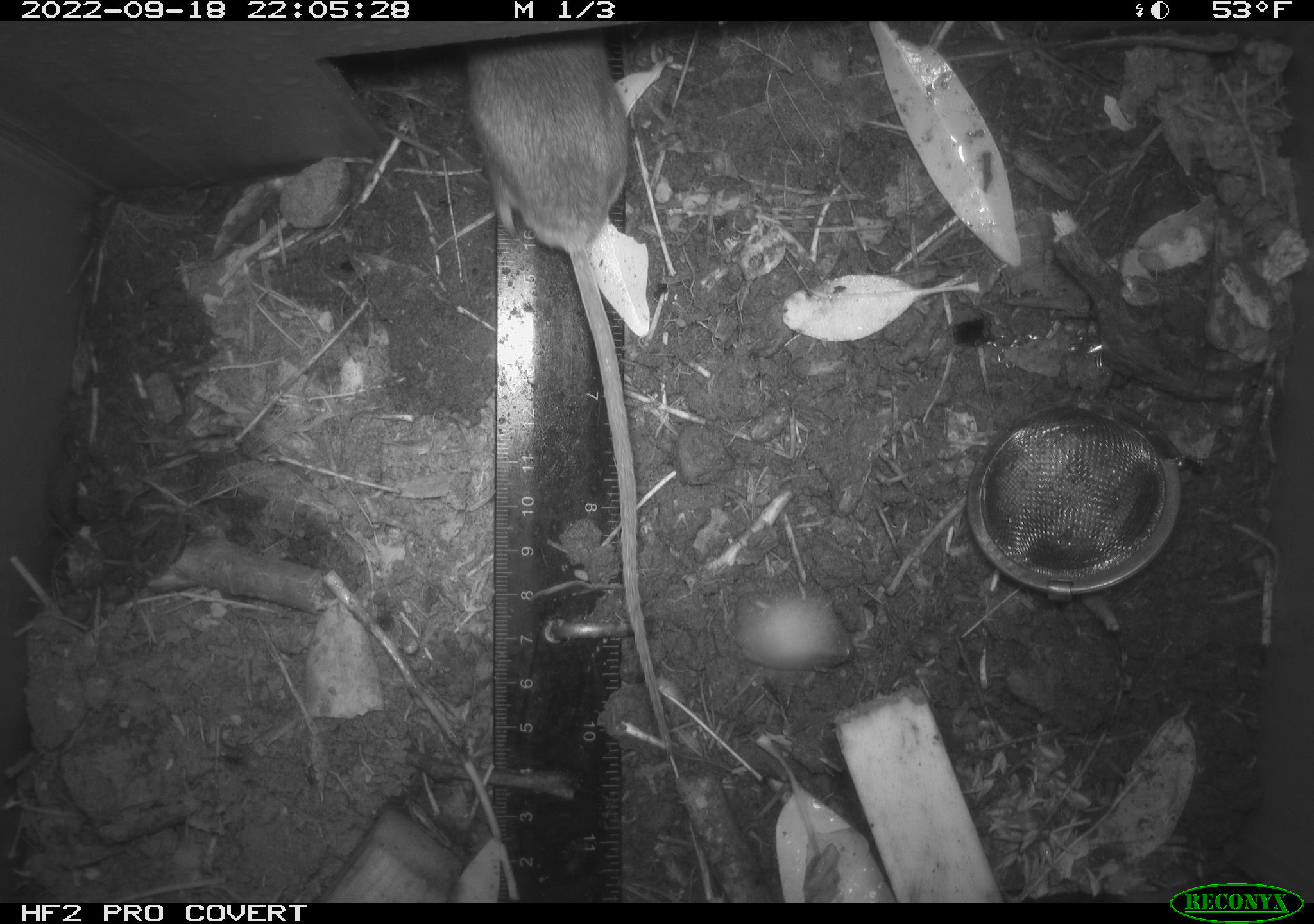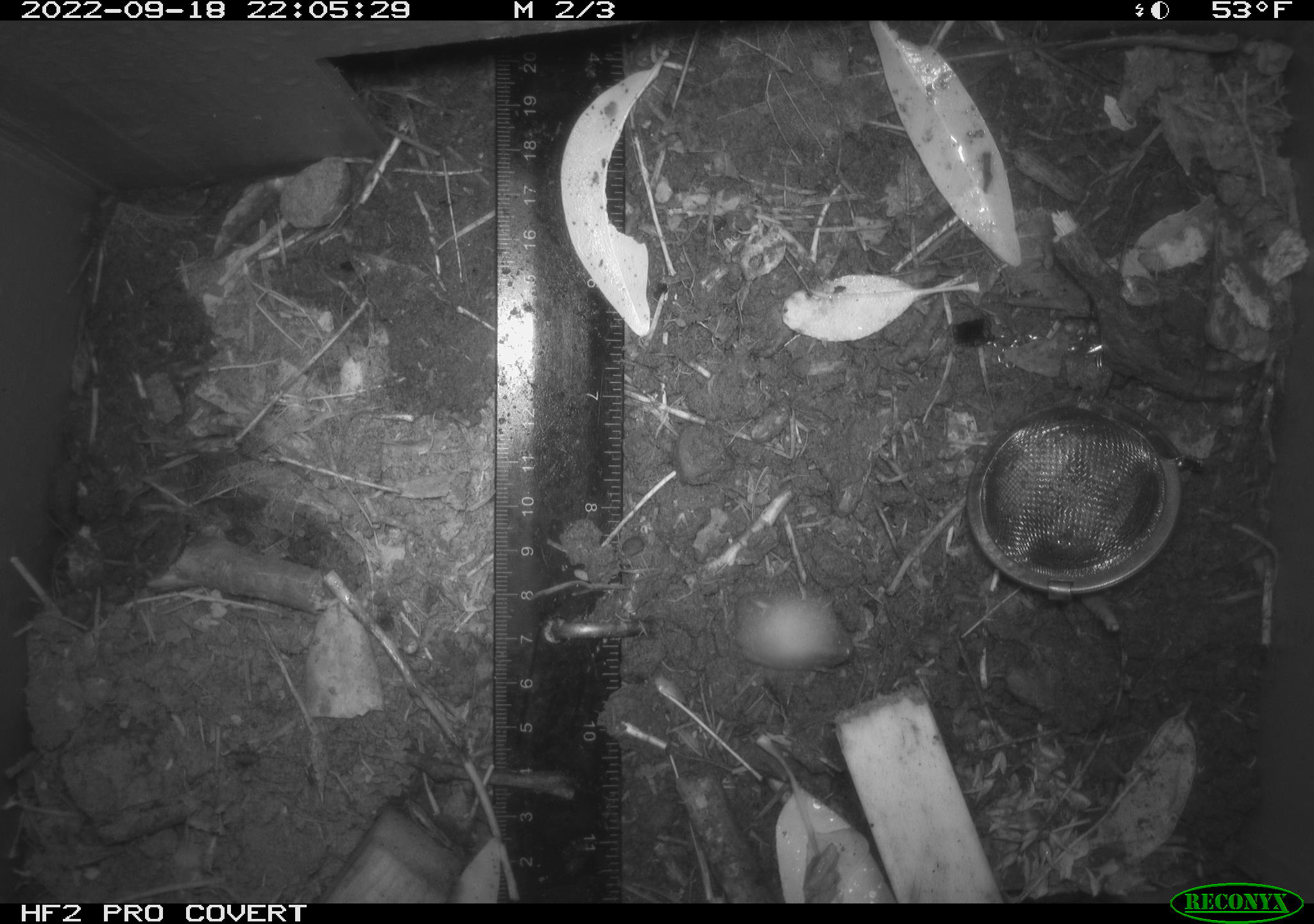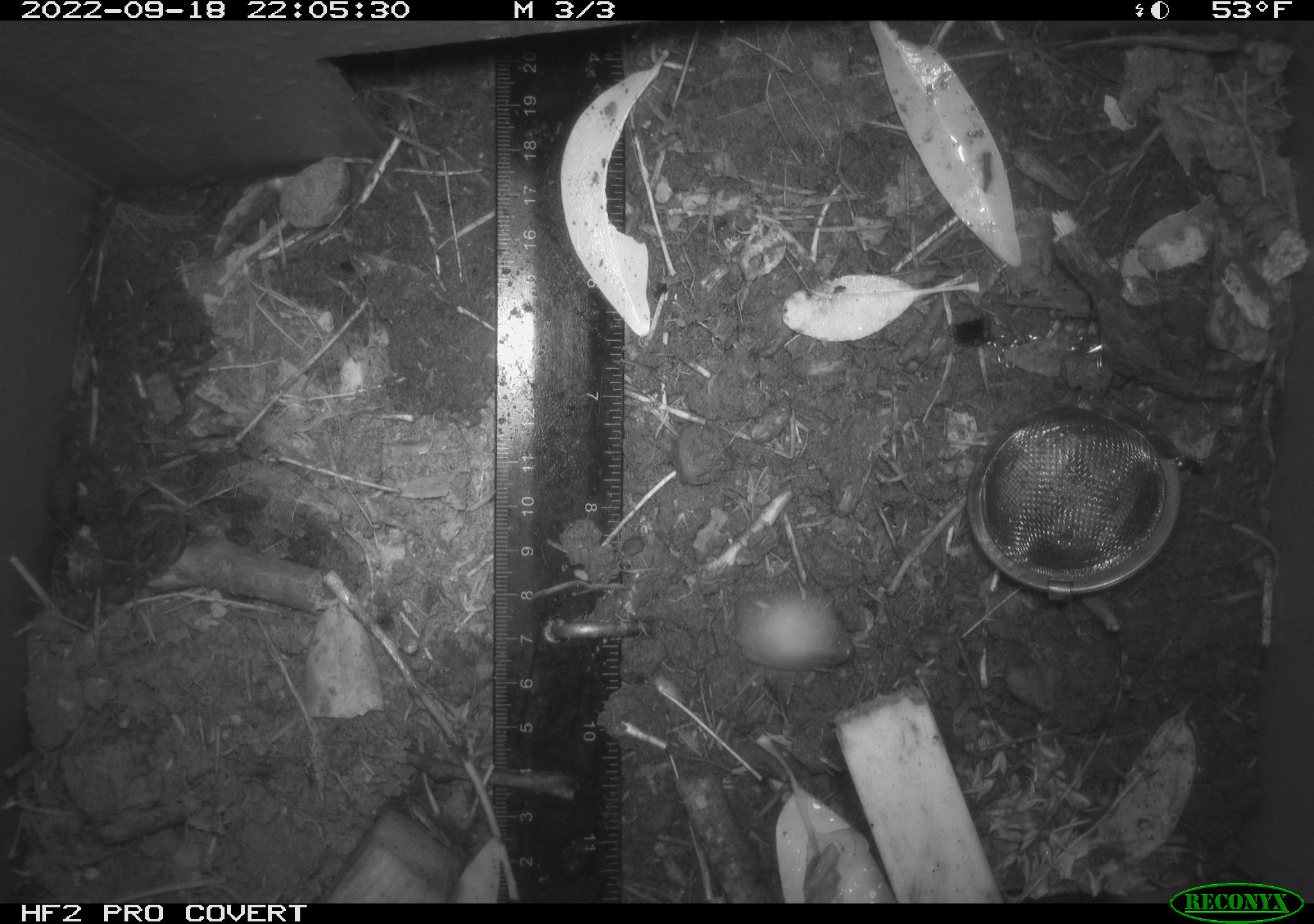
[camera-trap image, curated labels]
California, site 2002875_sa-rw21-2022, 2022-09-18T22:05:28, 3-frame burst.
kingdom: Animalia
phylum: Chordata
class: Mammalia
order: Rodentia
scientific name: Rodentia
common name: mouse species